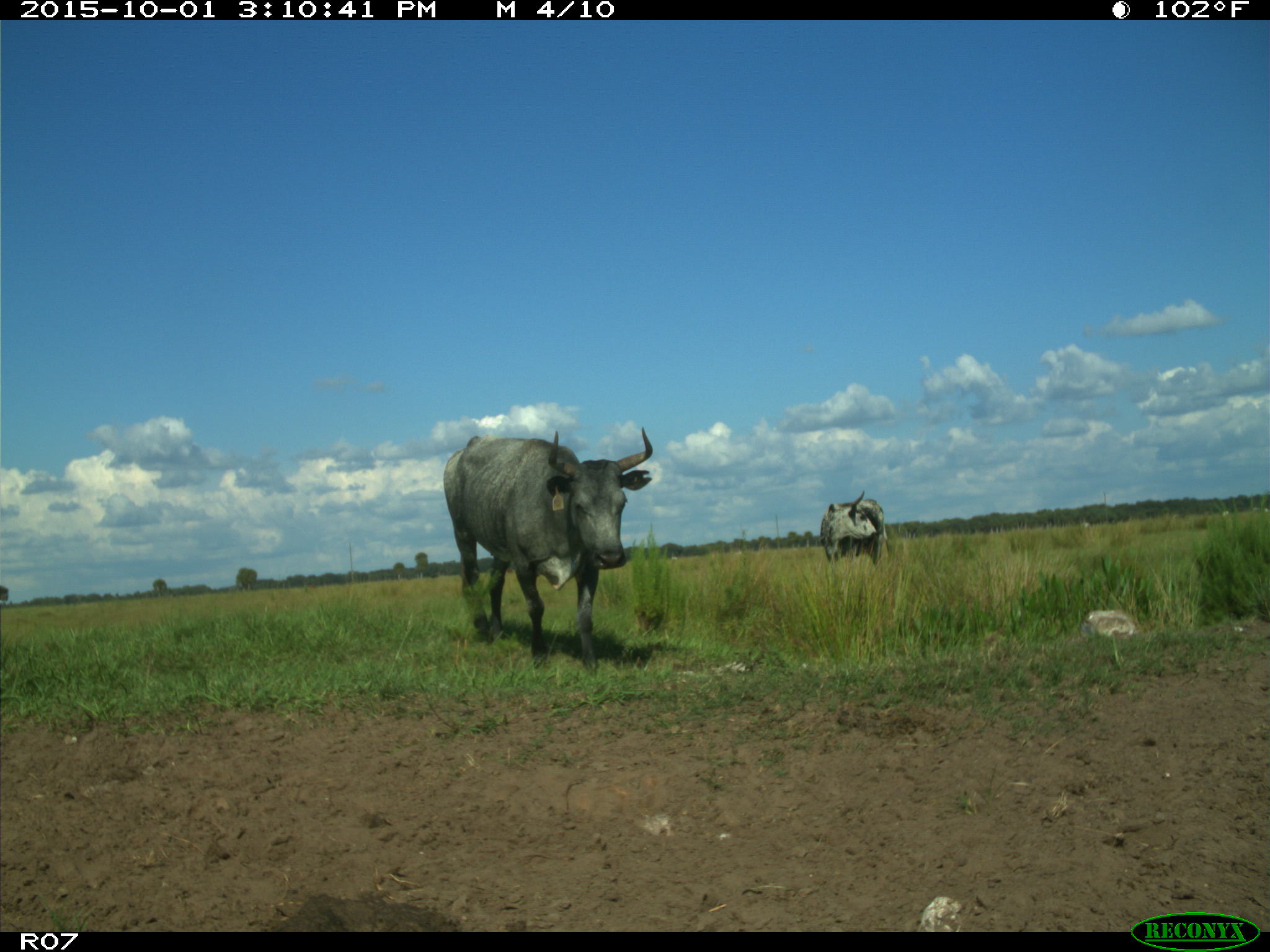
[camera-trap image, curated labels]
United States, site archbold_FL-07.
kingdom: Animalia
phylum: Chordata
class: Mammalia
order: Artiodactyla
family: Bovidae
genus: Bos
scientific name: Bos taurus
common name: domestic cow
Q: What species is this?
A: Bos taurus (domestic cow).